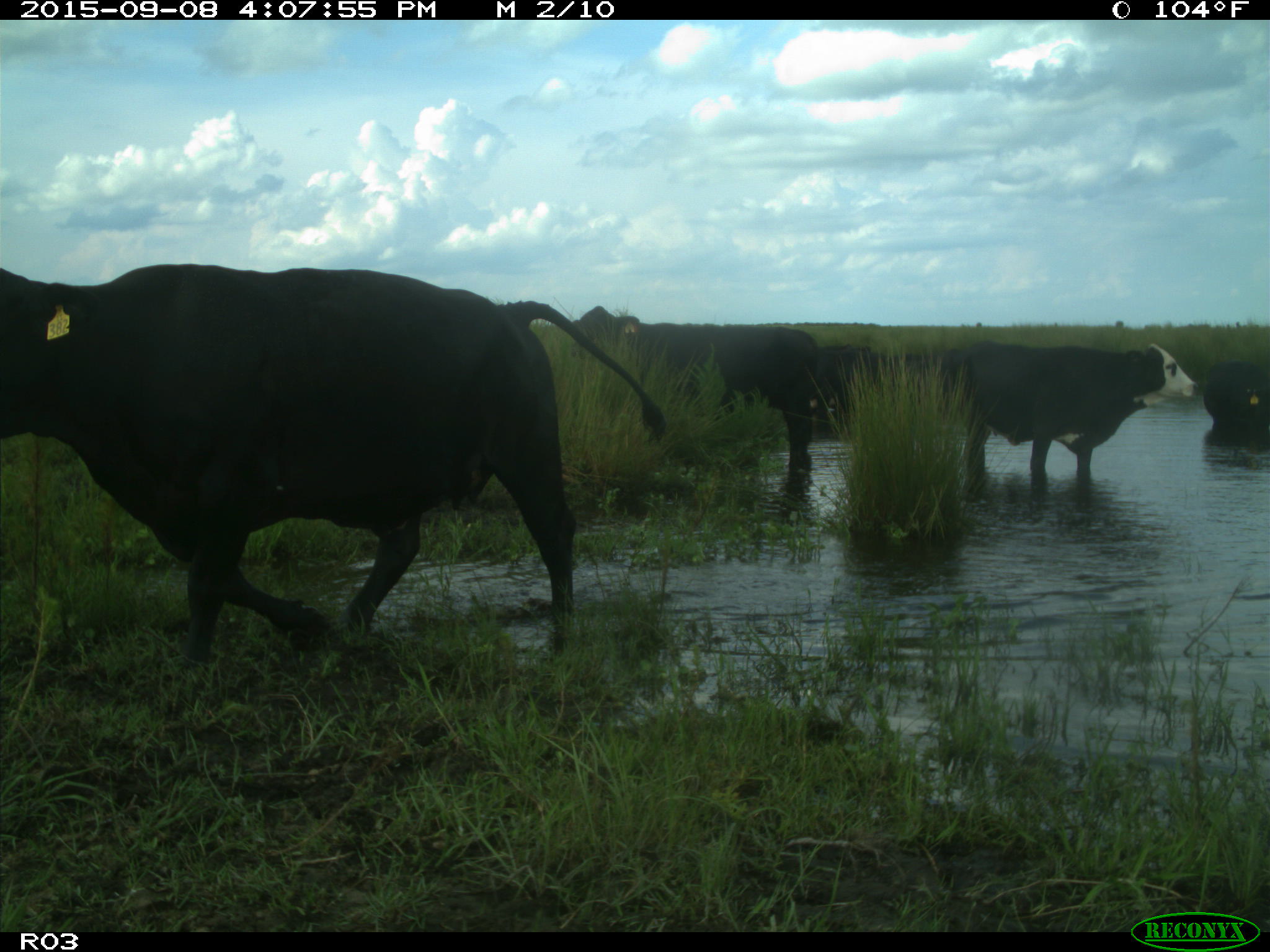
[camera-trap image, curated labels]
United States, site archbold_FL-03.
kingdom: Animalia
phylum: Chordata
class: Mammalia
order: Artiodactyla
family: Bovidae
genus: Bos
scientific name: Bos taurus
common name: domestic cow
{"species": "Bos taurus (domestic cow)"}